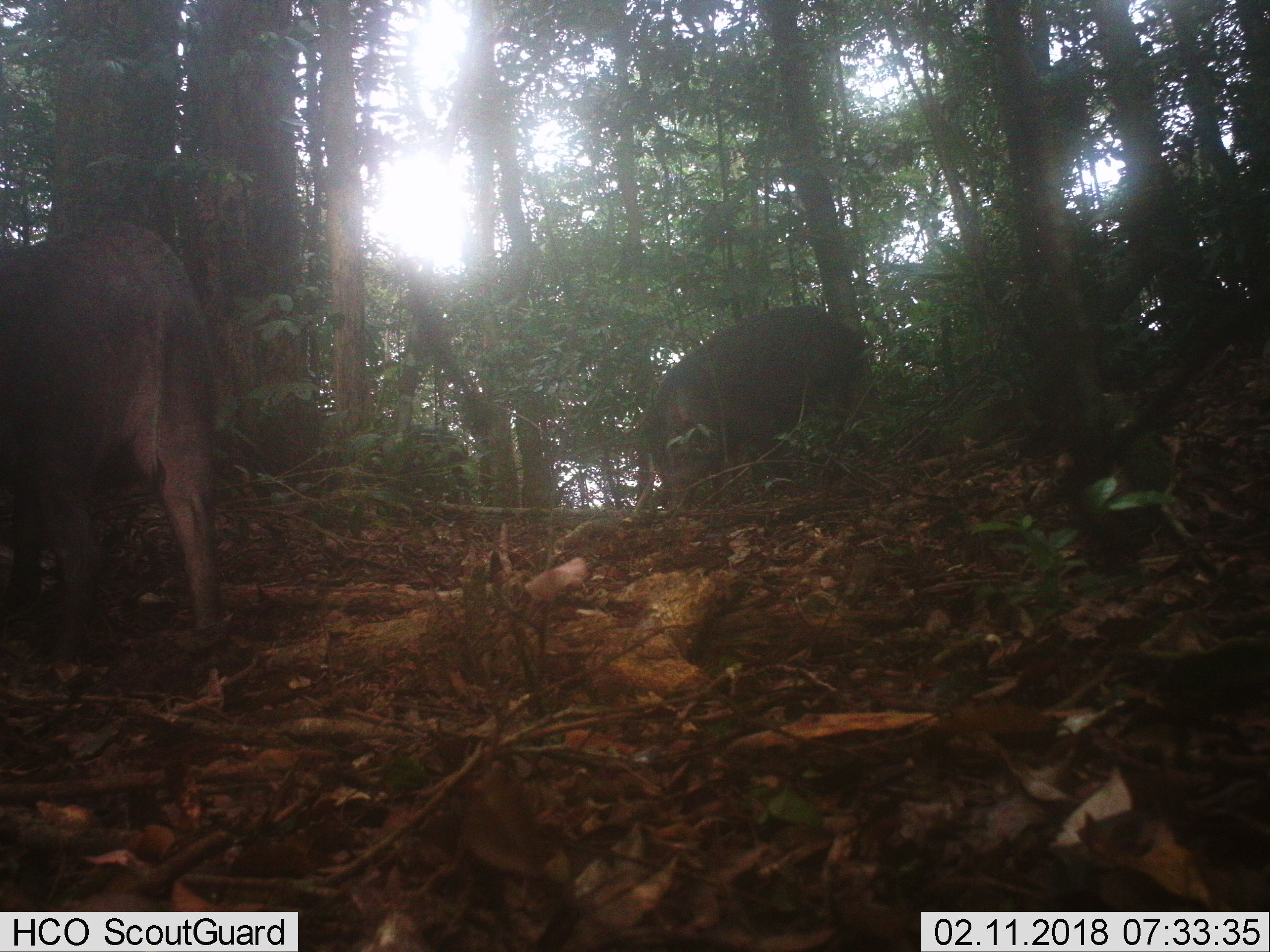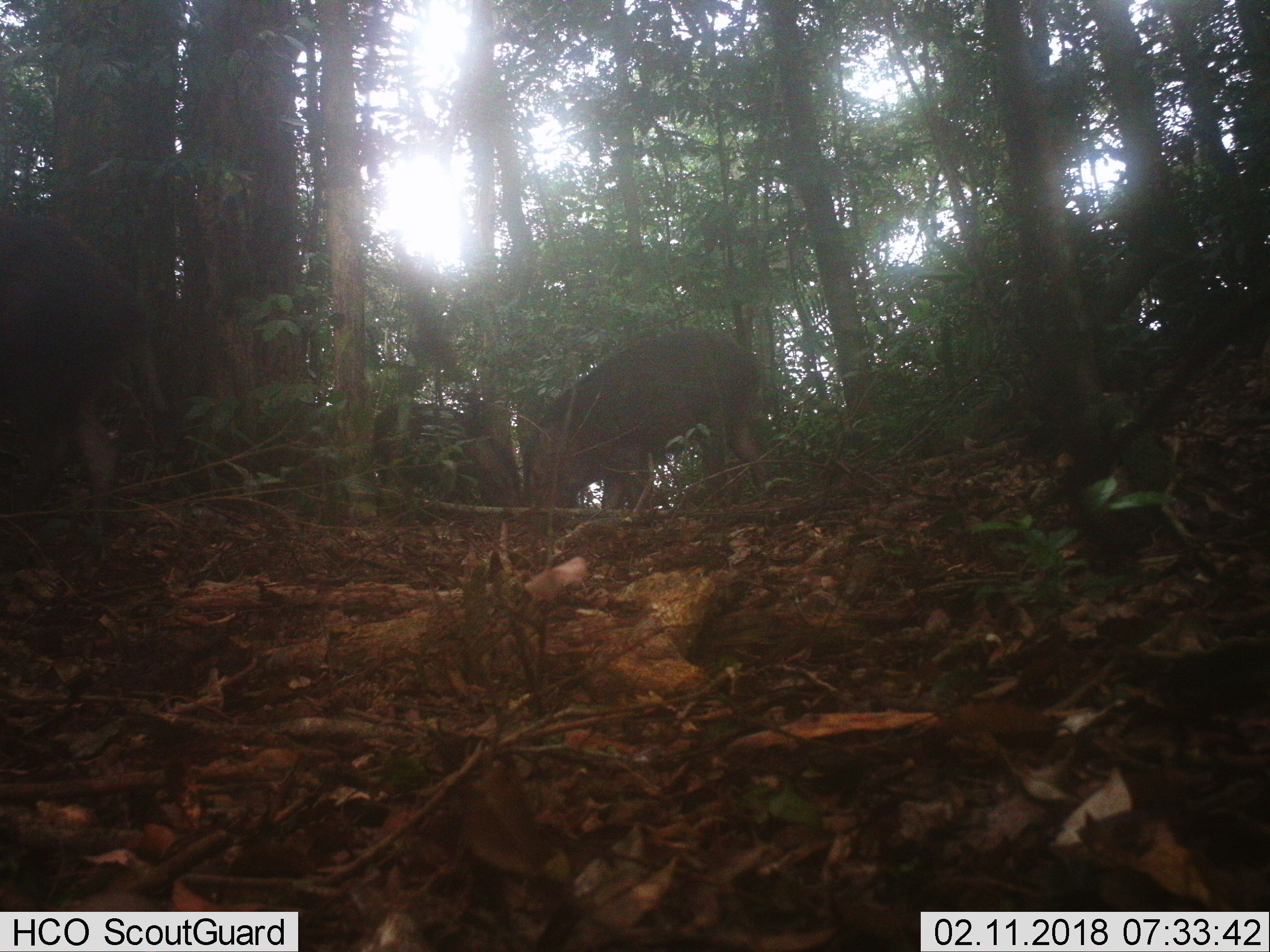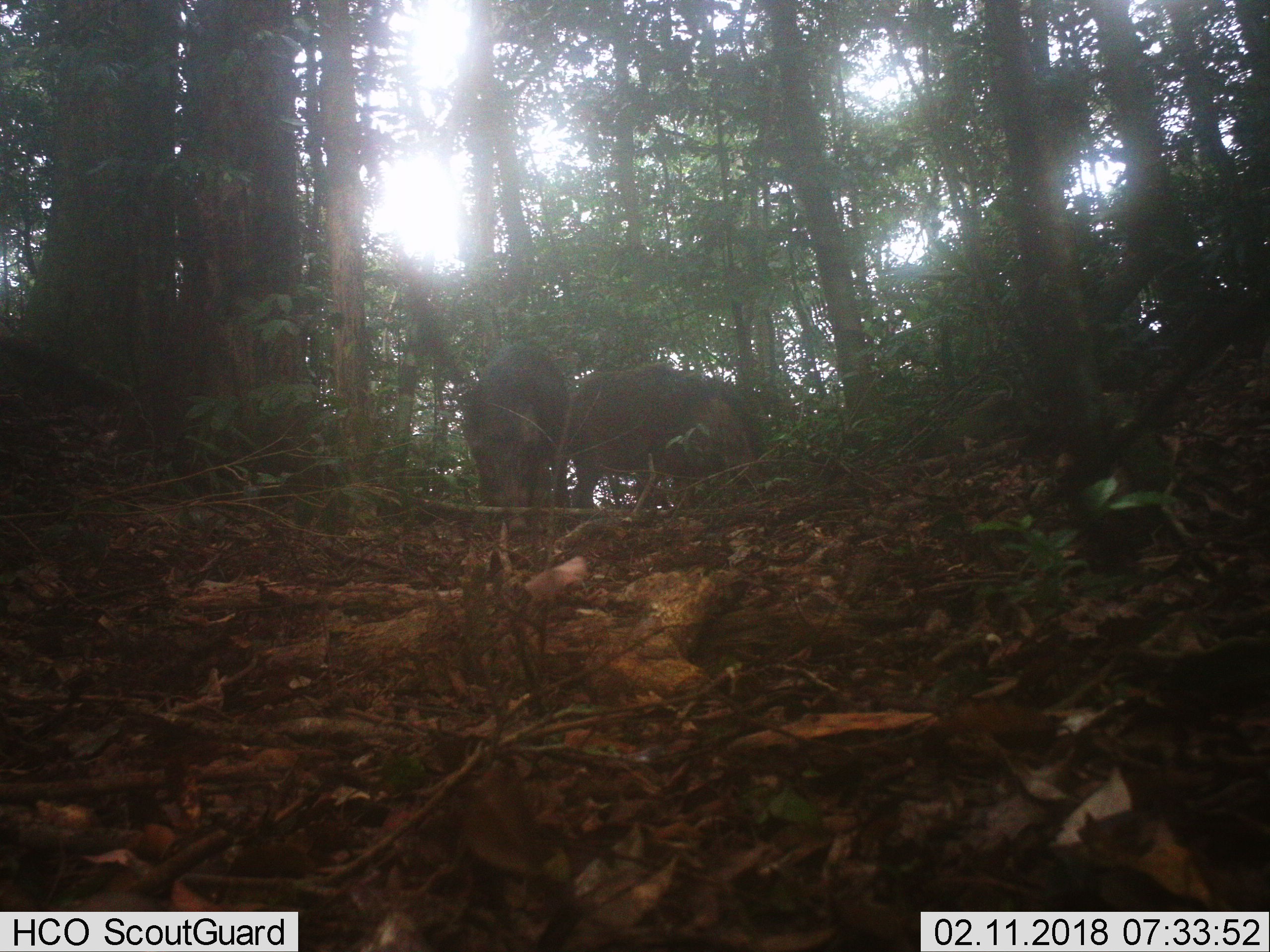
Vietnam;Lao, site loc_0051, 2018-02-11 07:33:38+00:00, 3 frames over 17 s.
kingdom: Animalia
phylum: Chordata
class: Mammalia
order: Artiodactyla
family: Suidae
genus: Sus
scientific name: Sus scrofa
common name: eurasian wild pig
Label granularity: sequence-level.